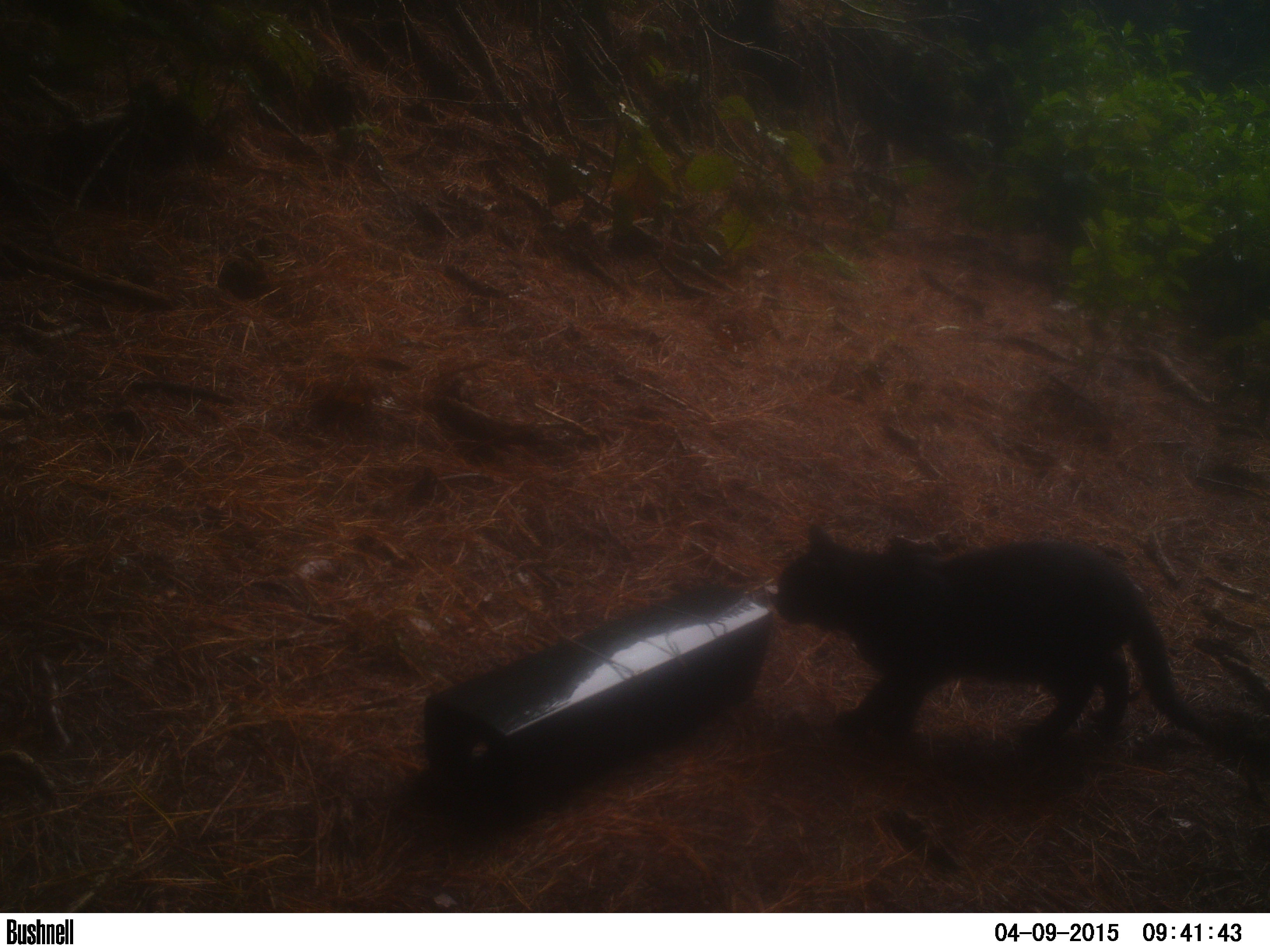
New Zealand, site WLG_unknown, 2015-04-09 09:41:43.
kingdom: Animalia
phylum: Chordata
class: Mammalia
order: Carnivora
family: Felidae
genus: Felis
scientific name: Felis catus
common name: domestic cat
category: cat